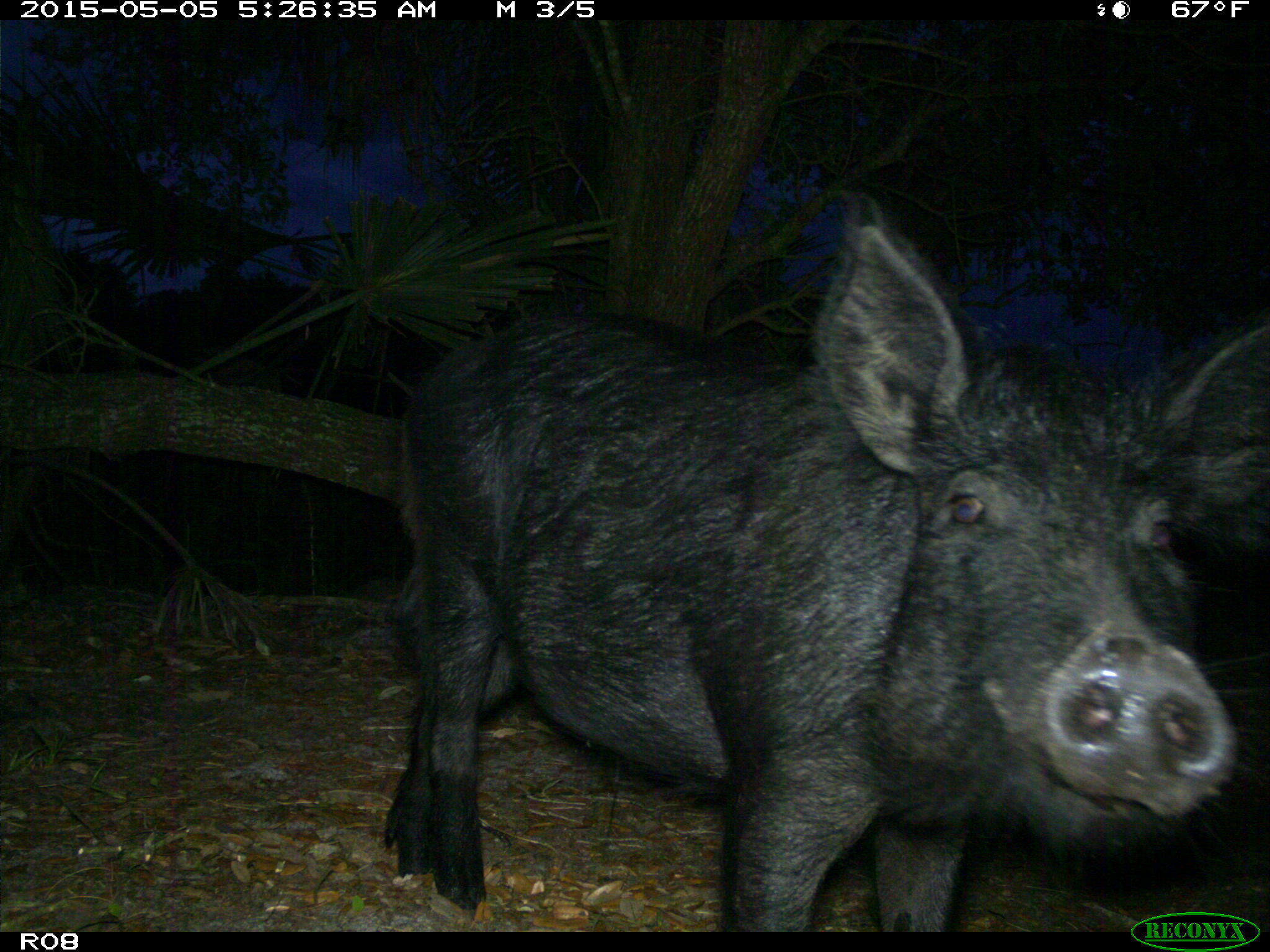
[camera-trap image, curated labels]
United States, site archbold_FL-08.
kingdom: Animalia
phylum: Chordata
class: Mammalia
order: Artiodactyla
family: Suidae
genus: Sus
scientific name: Sus scrofa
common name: wild boar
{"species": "Sus scrofa (wild boar)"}